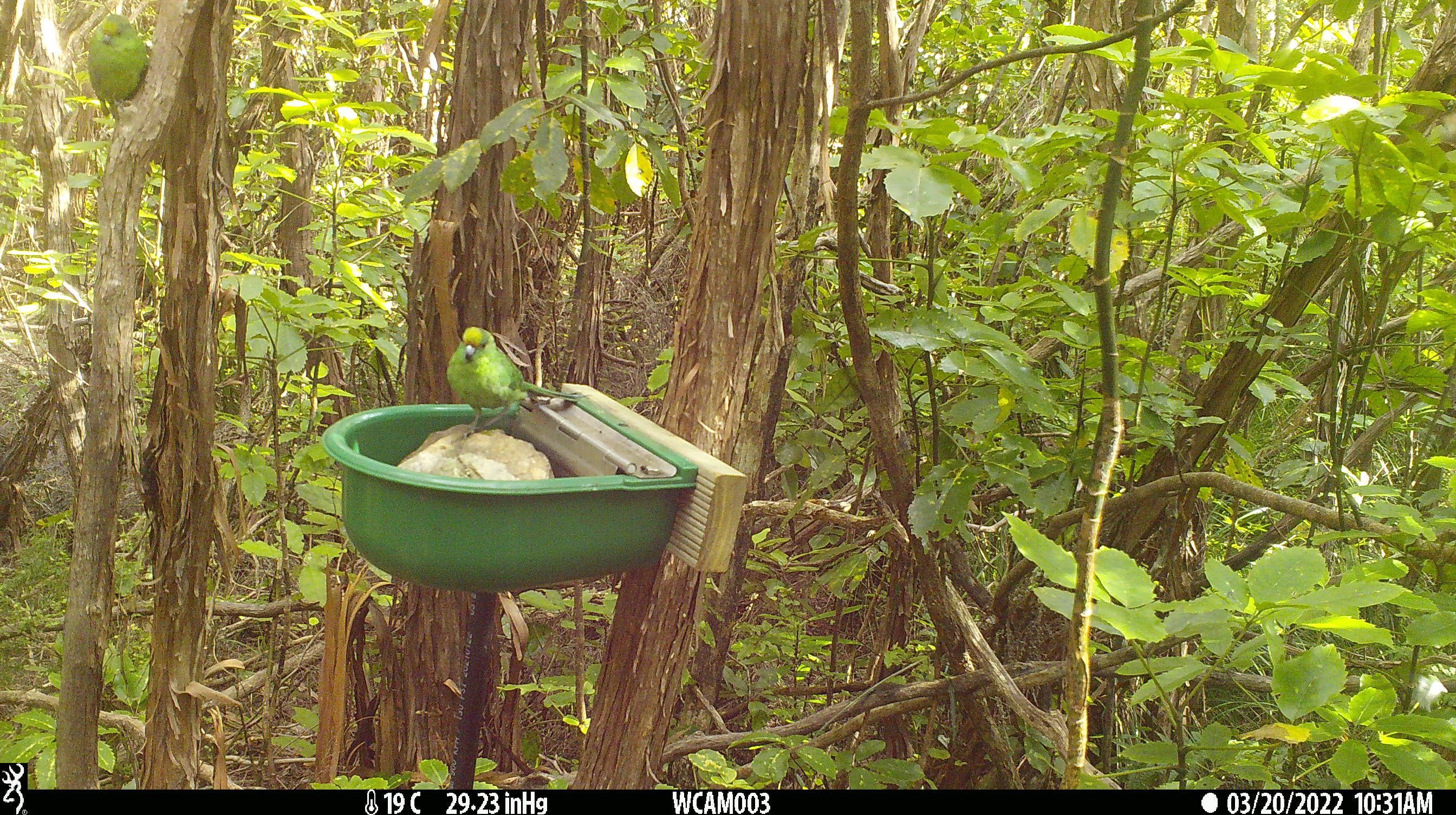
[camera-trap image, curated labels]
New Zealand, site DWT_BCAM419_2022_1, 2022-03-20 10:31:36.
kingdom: Animalia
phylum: Chordata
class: Aves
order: Psittaciformes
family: Psittaculidae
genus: Cyanoramphus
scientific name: Cyanoramphus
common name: parakeet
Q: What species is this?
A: Parakeet (Cyanoramphus).